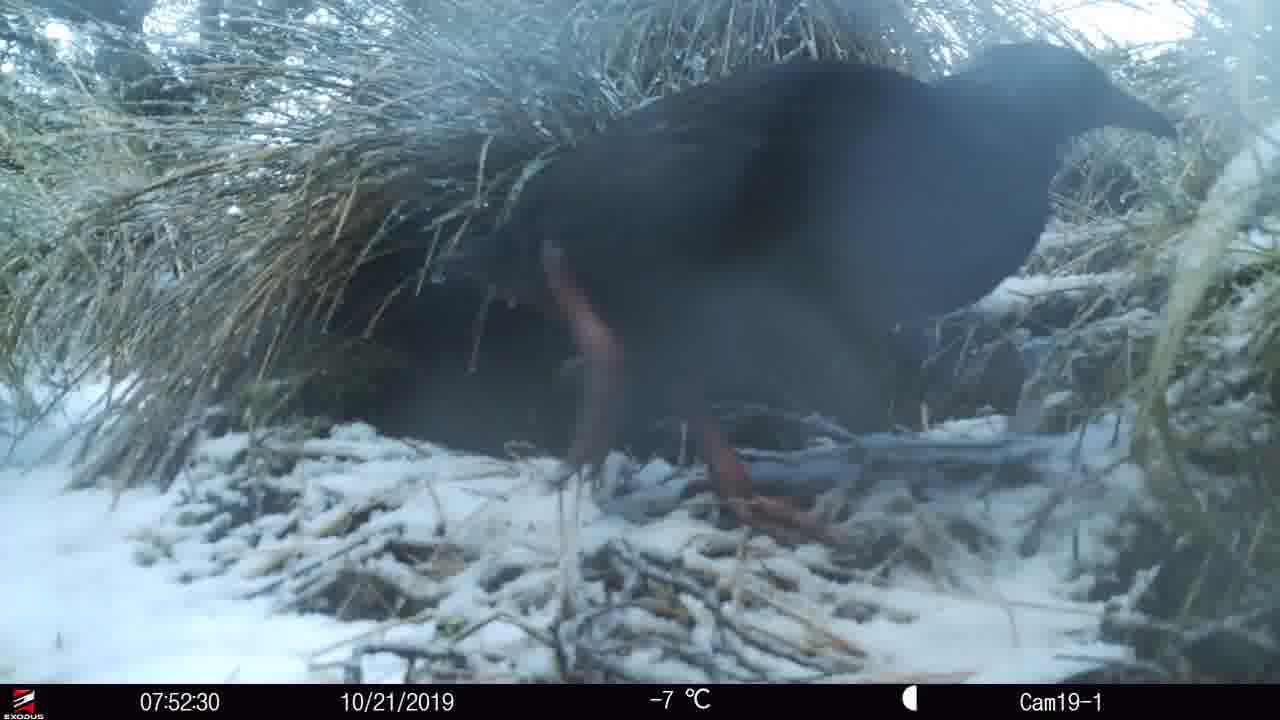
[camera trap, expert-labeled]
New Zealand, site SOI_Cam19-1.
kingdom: Animalia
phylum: Chordata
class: Aves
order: Gruiformes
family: Rallidae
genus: Gallirallus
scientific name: Gallirallus australis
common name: weka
Weka (Gallirallus australis).